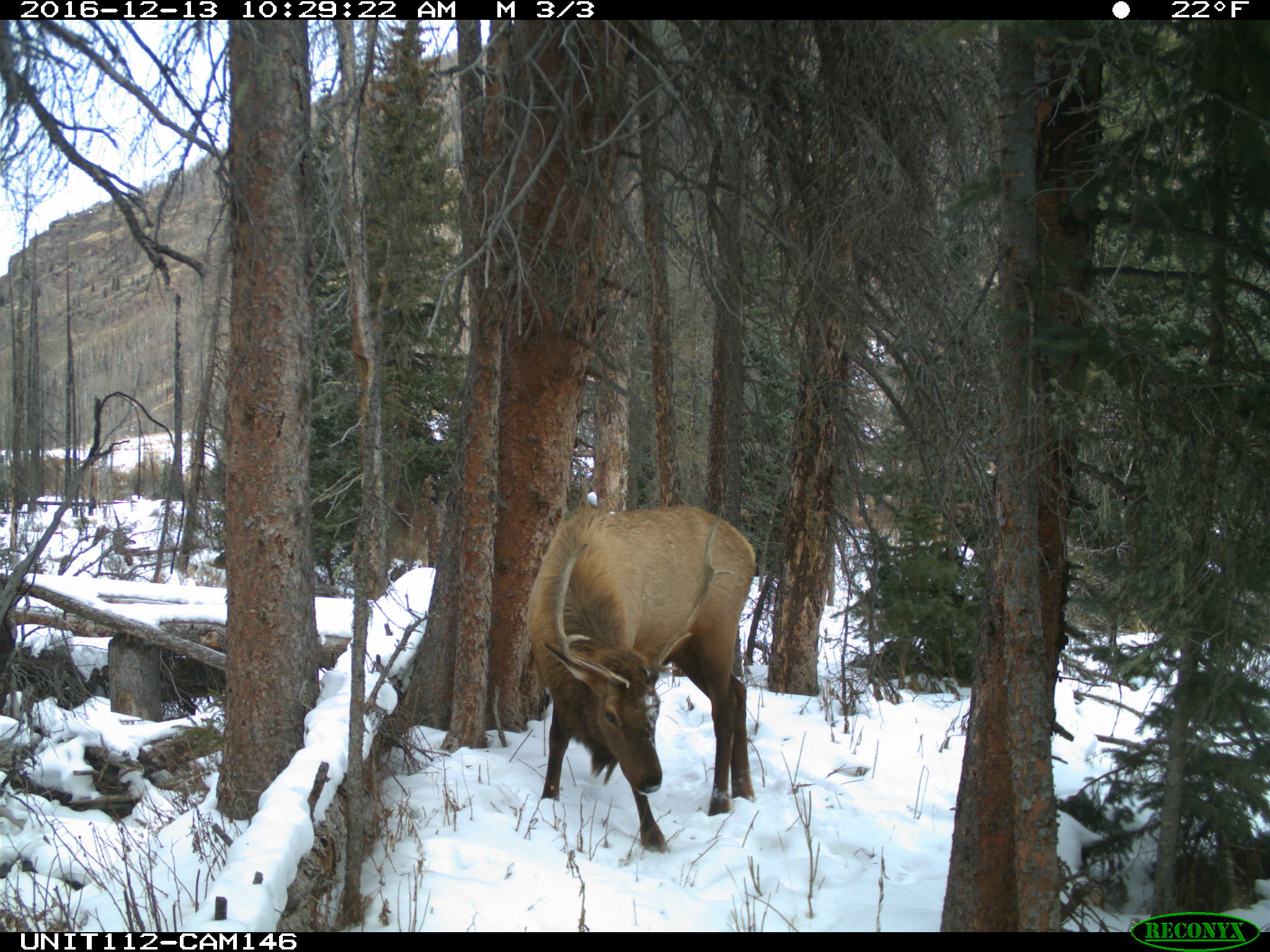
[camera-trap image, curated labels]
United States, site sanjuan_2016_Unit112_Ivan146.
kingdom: Animalia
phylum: Chordata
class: Mammalia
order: Artiodactyla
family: Cervidae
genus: Cervus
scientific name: Cervus elaphus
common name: red deer